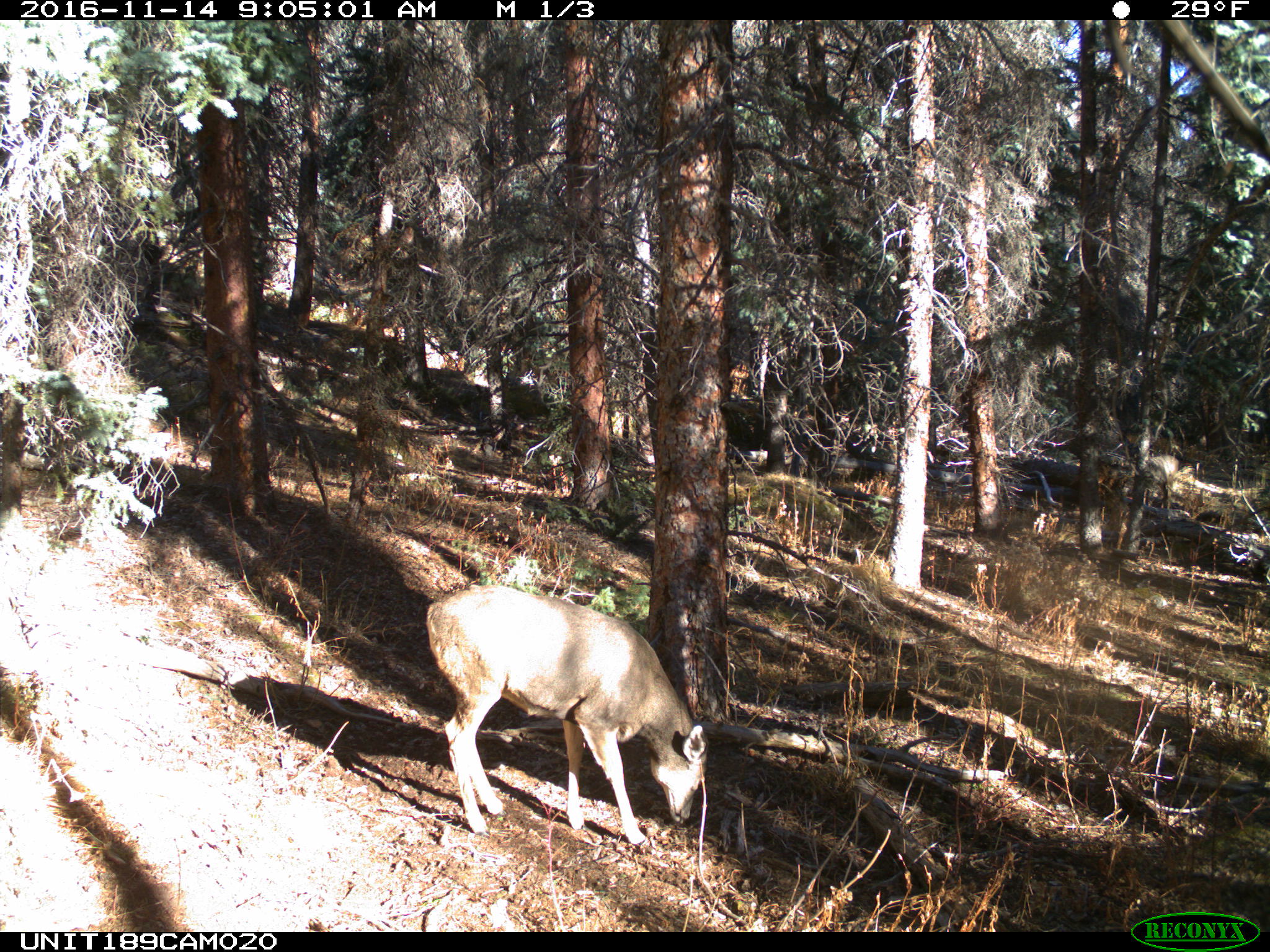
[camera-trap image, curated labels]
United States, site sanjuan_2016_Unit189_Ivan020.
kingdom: Animalia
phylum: Chordata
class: Mammalia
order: Artiodactyla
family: Cervidae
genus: Odocoileus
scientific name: Odocoileus hemionus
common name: mule deer